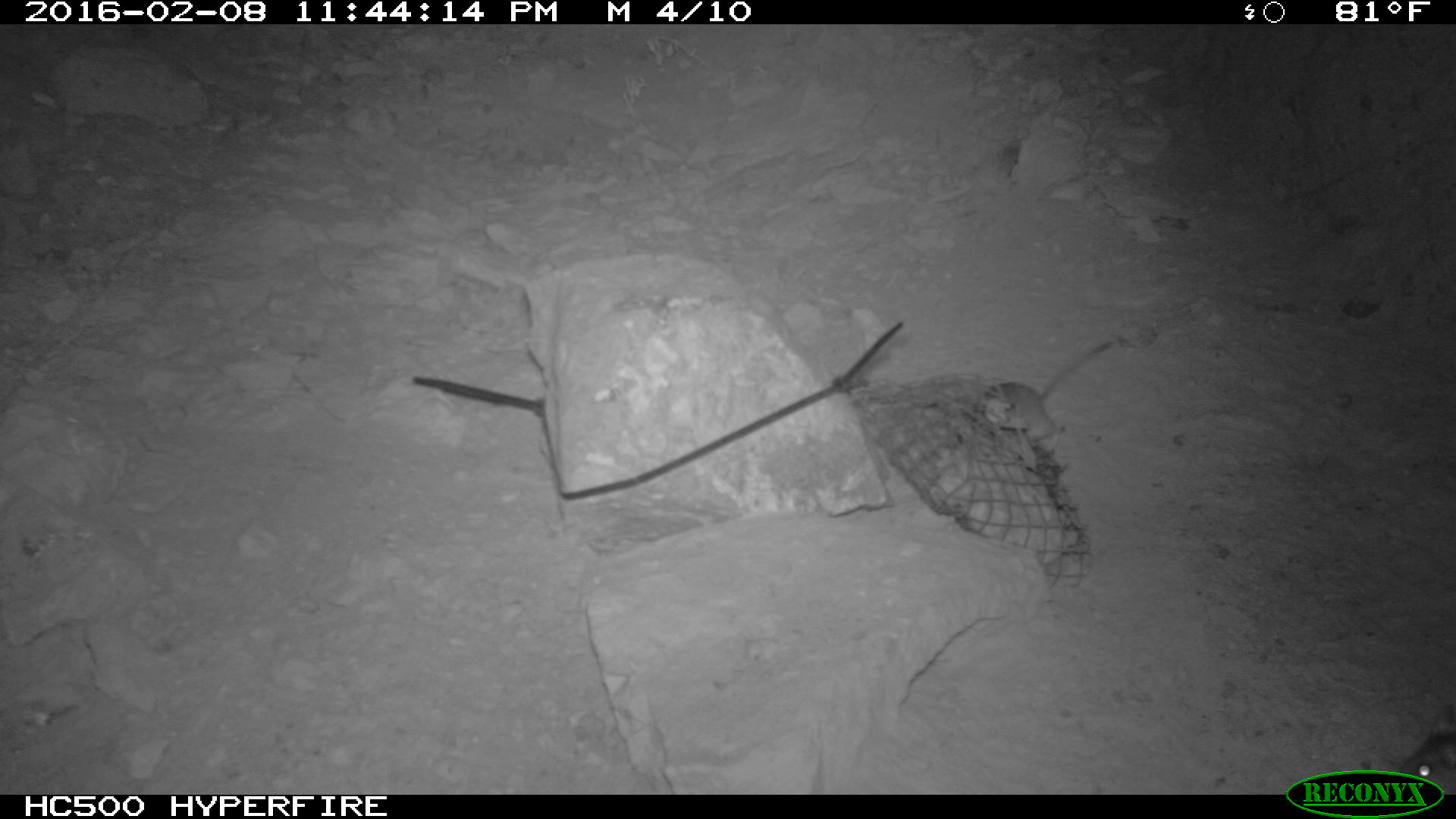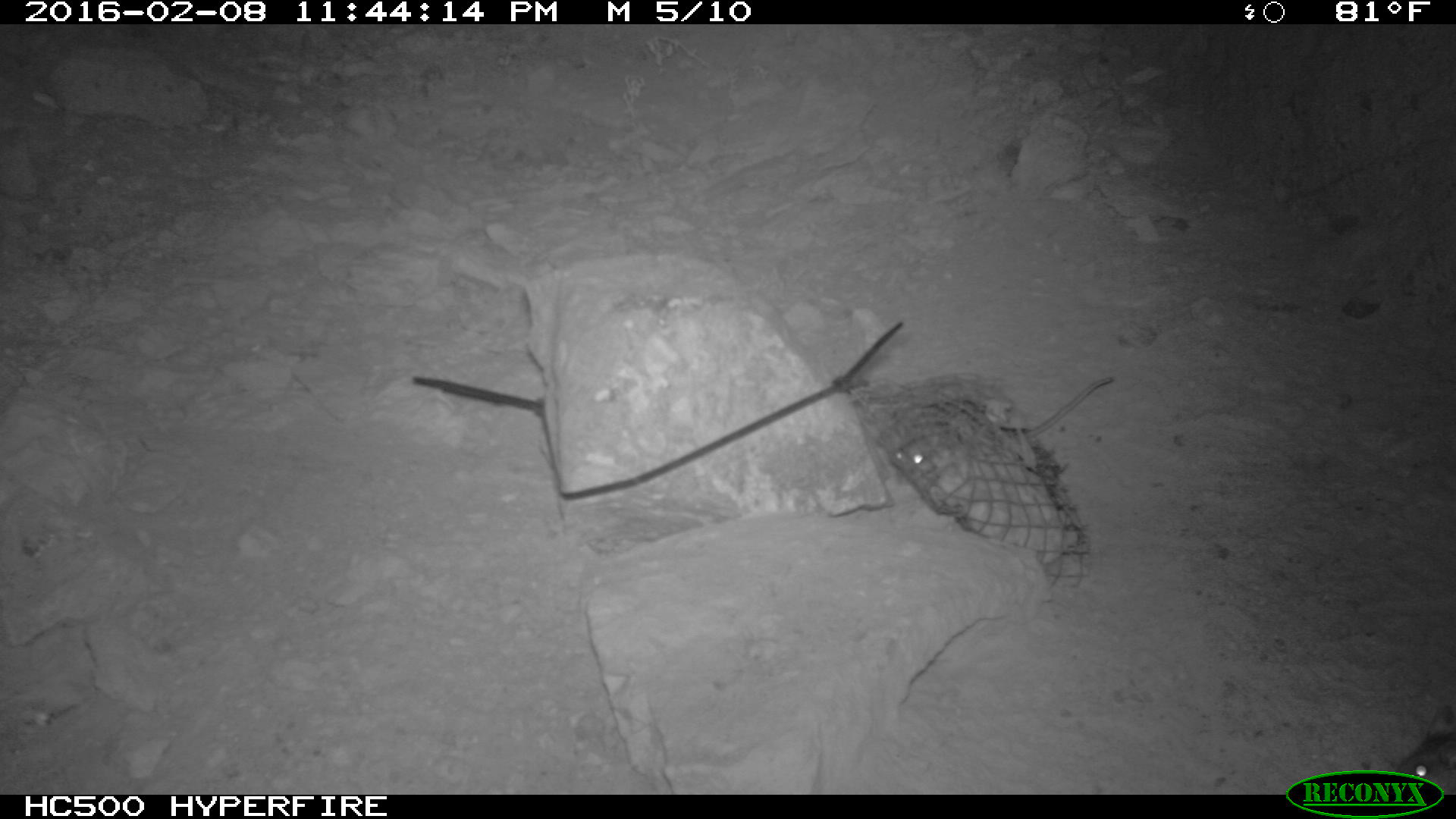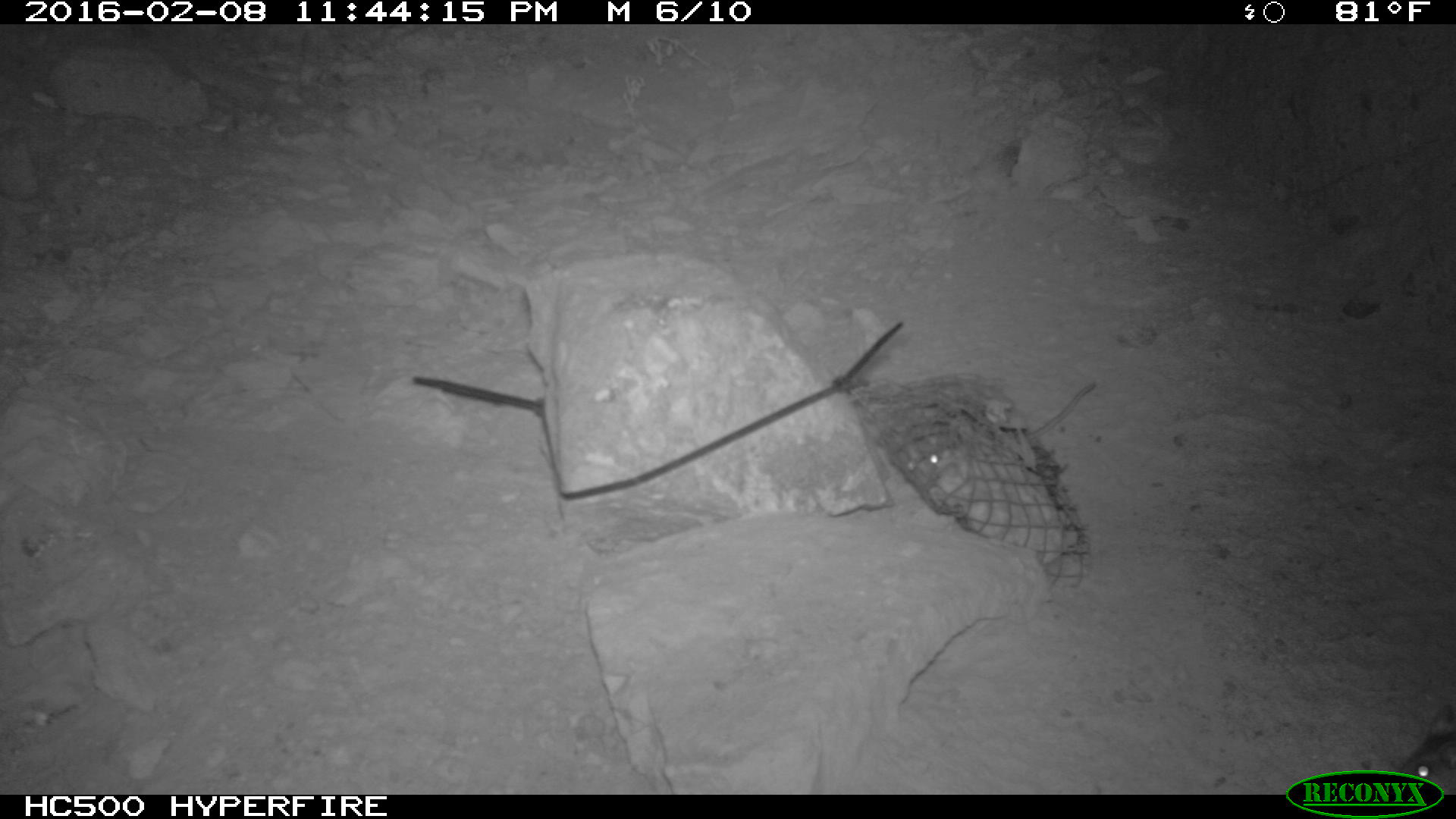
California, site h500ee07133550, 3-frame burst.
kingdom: Animalia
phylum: Chordata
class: Mammalia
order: Rodentia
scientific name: Rodentia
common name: rodent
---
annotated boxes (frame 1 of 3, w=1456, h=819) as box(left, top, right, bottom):
rodent: box(981, 341, 1113, 455); box(1395, 705, 1455, 795)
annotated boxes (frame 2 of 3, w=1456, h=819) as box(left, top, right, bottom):
rodent: box(896, 373, 1118, 471); box(1397, 704, 1455, 795)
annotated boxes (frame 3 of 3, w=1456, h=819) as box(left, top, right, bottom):
rodent: box(922, 384, 1095, 473)